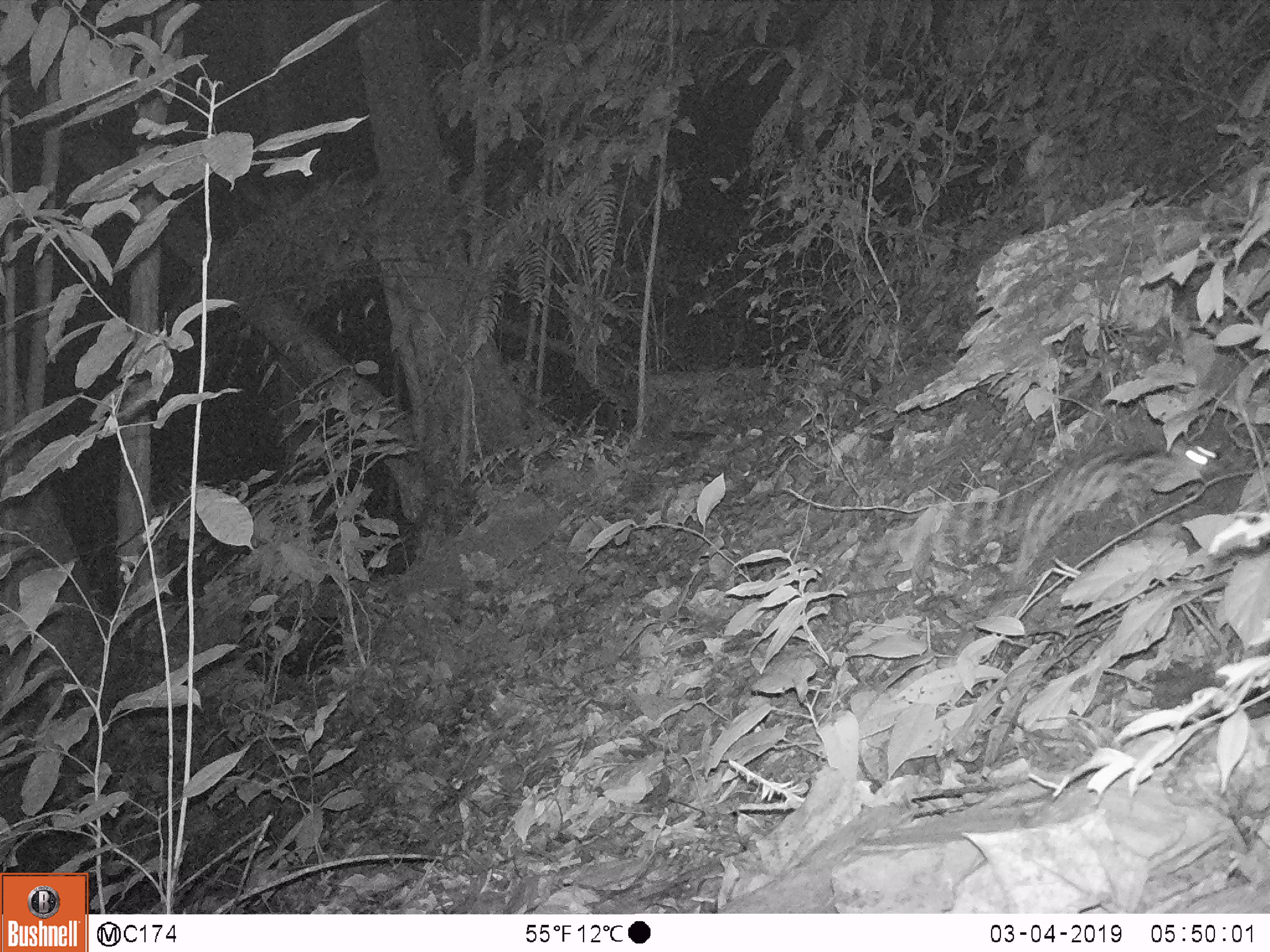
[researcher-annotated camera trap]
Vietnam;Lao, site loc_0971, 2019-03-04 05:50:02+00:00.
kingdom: Animalia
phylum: Chordata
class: Mammalia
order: Carnivora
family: Prionodontidae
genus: Prionodon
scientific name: Prionodon pardicolor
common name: spotted linsang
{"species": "spotted linsang (Prionodon pardicolor)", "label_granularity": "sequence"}